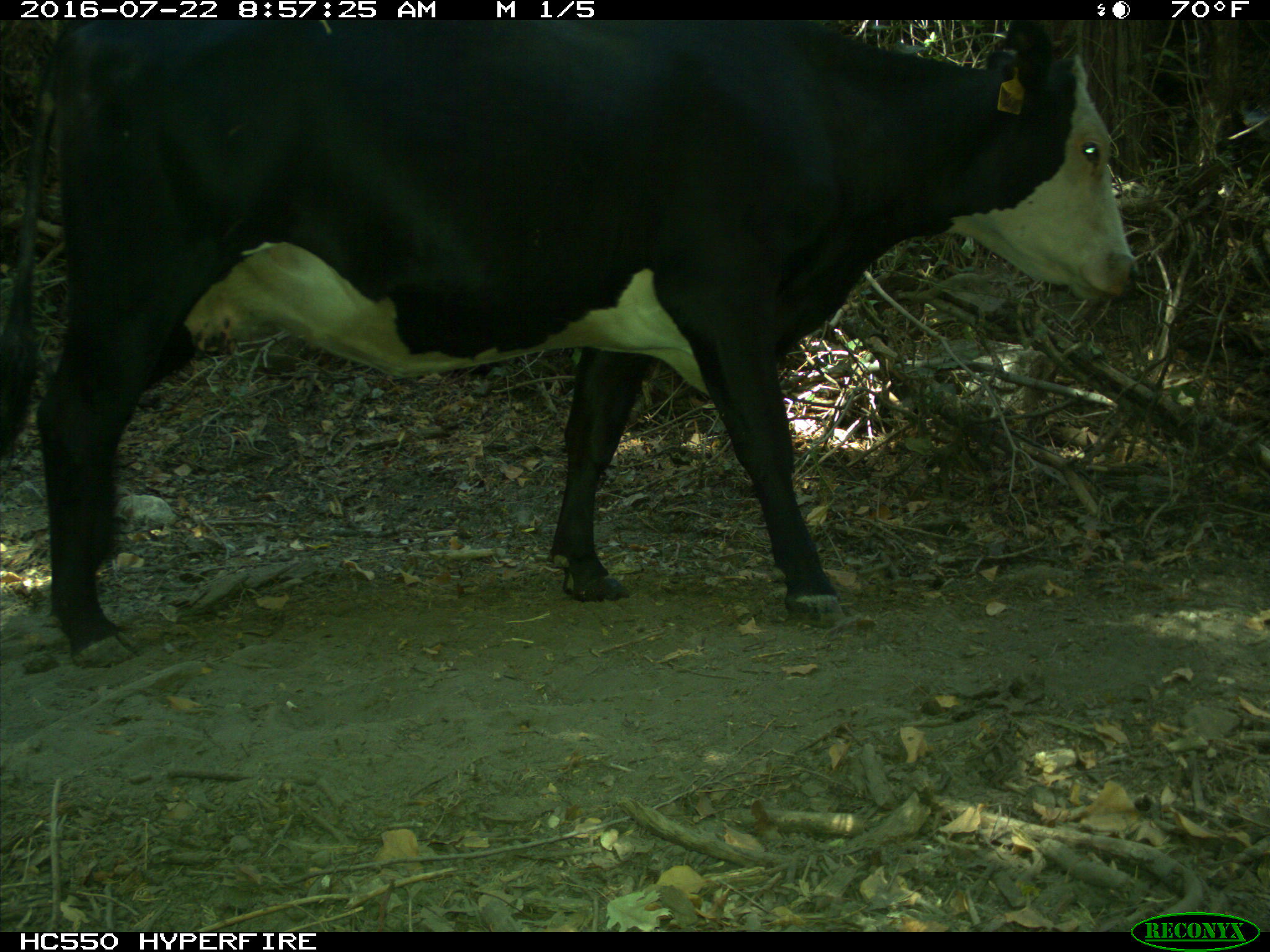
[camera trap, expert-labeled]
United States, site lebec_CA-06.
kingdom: Animalia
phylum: Chordata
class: Mammalia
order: Artiodactyla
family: Bovidae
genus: Bos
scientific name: Bos taurus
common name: domestic cow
Bos taurus (domestic cow).